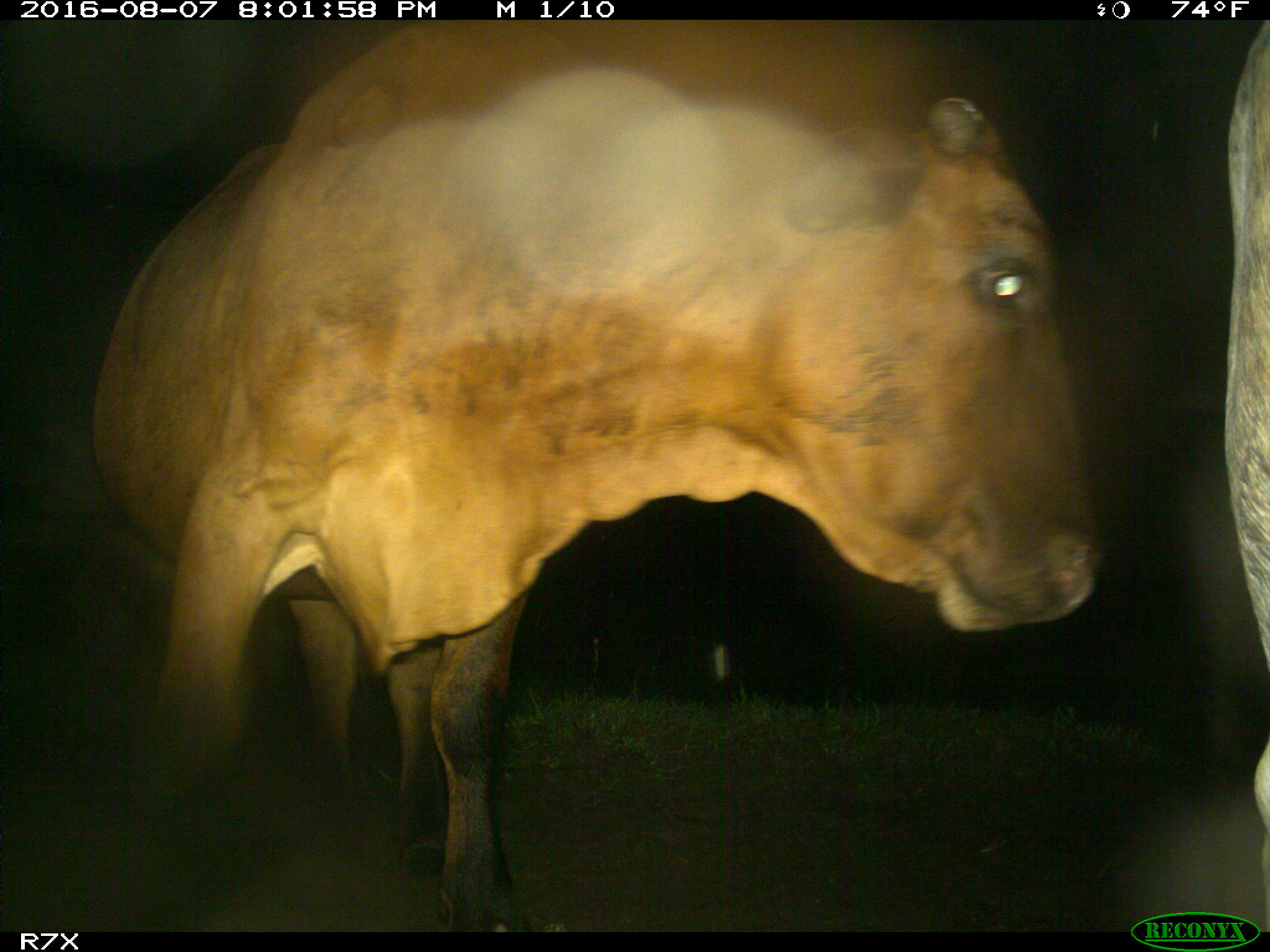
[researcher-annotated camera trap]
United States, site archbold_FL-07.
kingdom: Animalia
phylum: Chordata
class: Mammalia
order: Artiodactyla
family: Bovidae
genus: Bos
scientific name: Bos taurus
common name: domestic cow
Bos taurus (domestic cow).